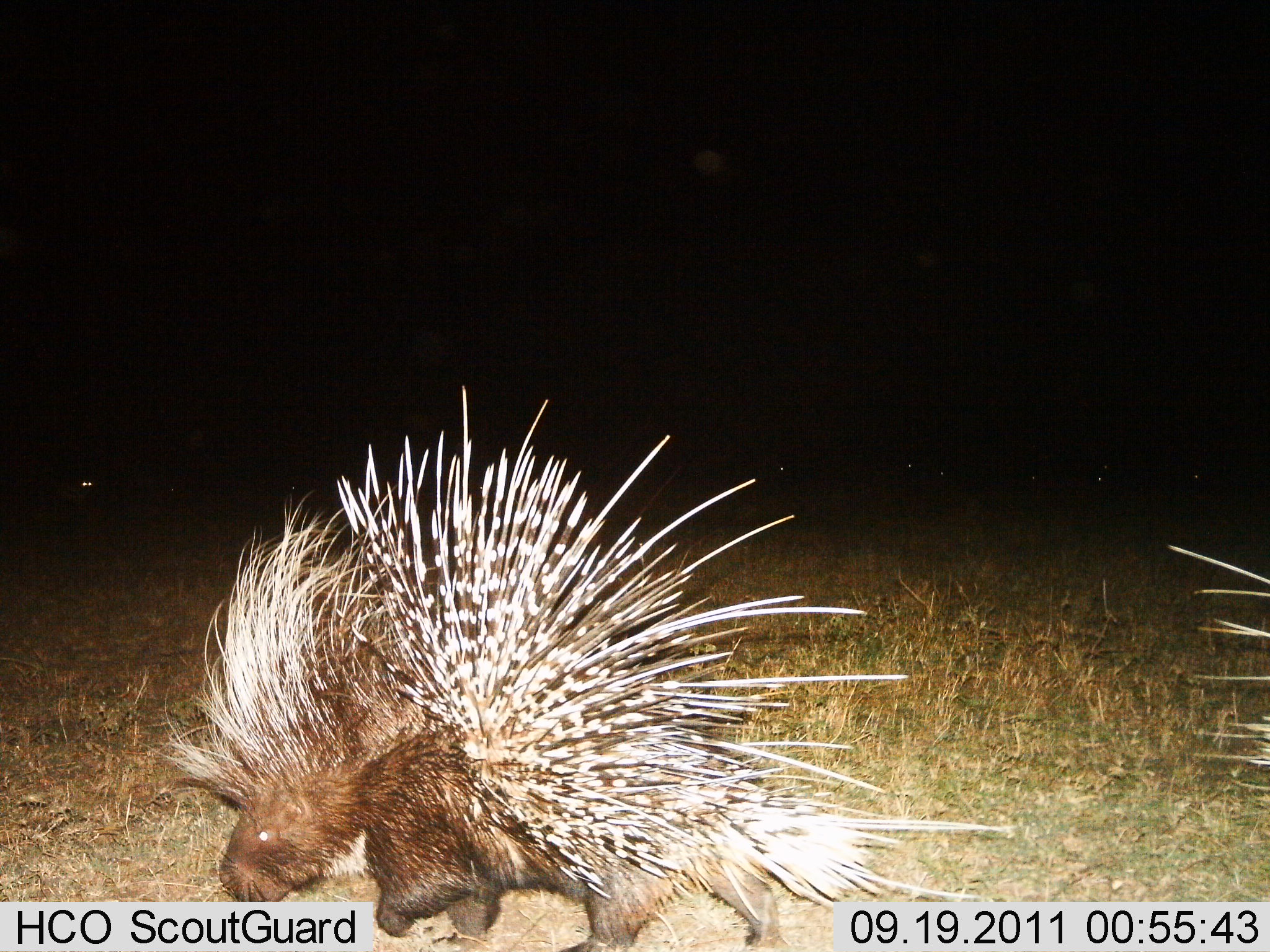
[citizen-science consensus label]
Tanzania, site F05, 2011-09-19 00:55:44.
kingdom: Animalia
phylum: Chordata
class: Mammalia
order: Rodentia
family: Hystricidae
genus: Hystrix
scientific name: Hystrix cristata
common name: crested porcupine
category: porcupine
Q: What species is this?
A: Porcupine (crested porcupine) (Hystrix cristata).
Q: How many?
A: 2.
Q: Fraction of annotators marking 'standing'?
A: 75%.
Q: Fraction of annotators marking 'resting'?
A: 0%.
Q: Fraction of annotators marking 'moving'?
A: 33%.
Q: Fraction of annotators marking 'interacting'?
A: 0%.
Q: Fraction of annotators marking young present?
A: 0%.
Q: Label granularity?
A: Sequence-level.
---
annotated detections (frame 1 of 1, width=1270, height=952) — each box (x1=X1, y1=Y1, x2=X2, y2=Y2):
animal: (x1=317, y1=380, x2=1012, y2=952); (x1=159, y1=497, x2=459, y2=902); (x1=1160, y1=531, x2=1270, y2=833)